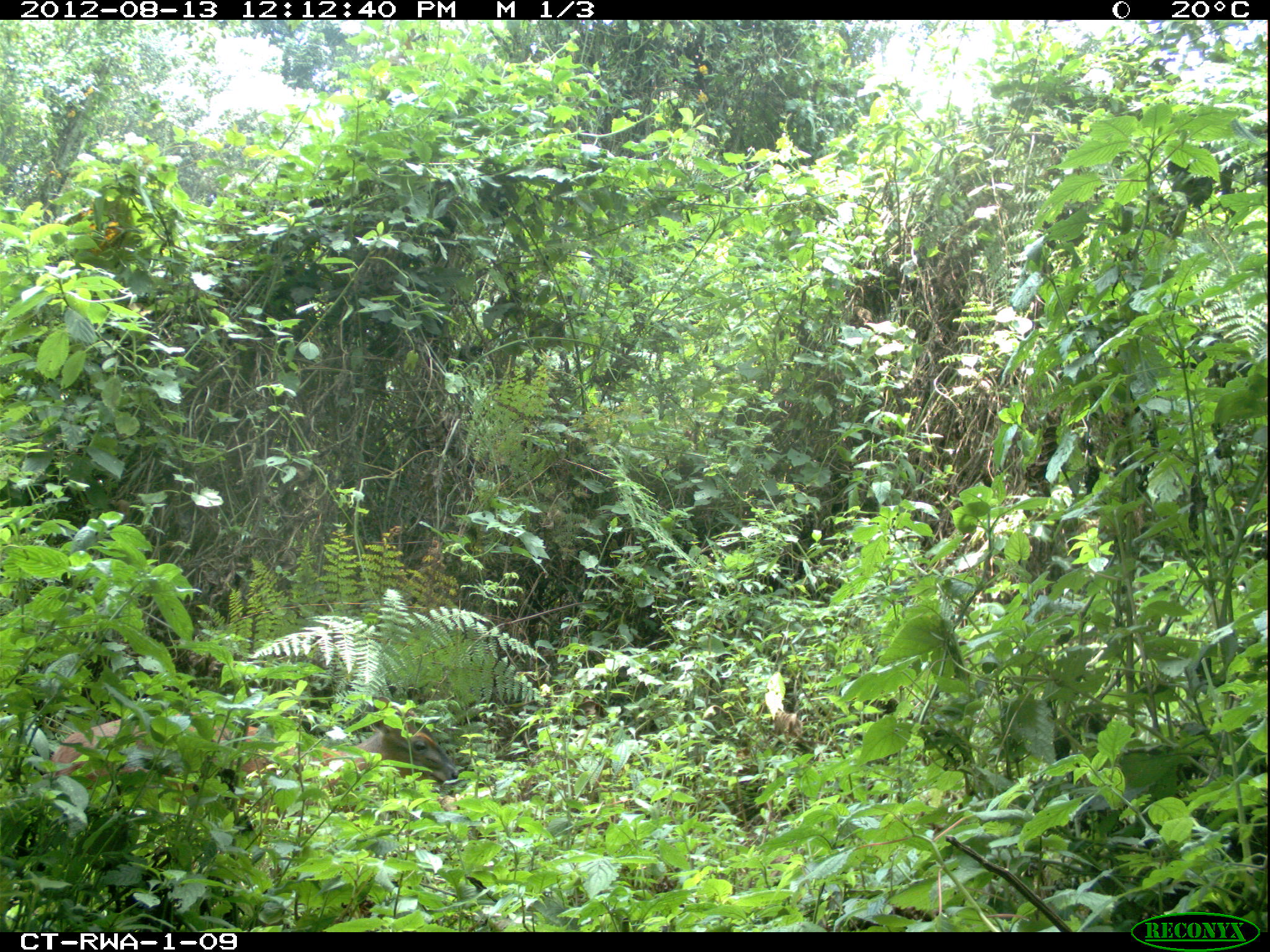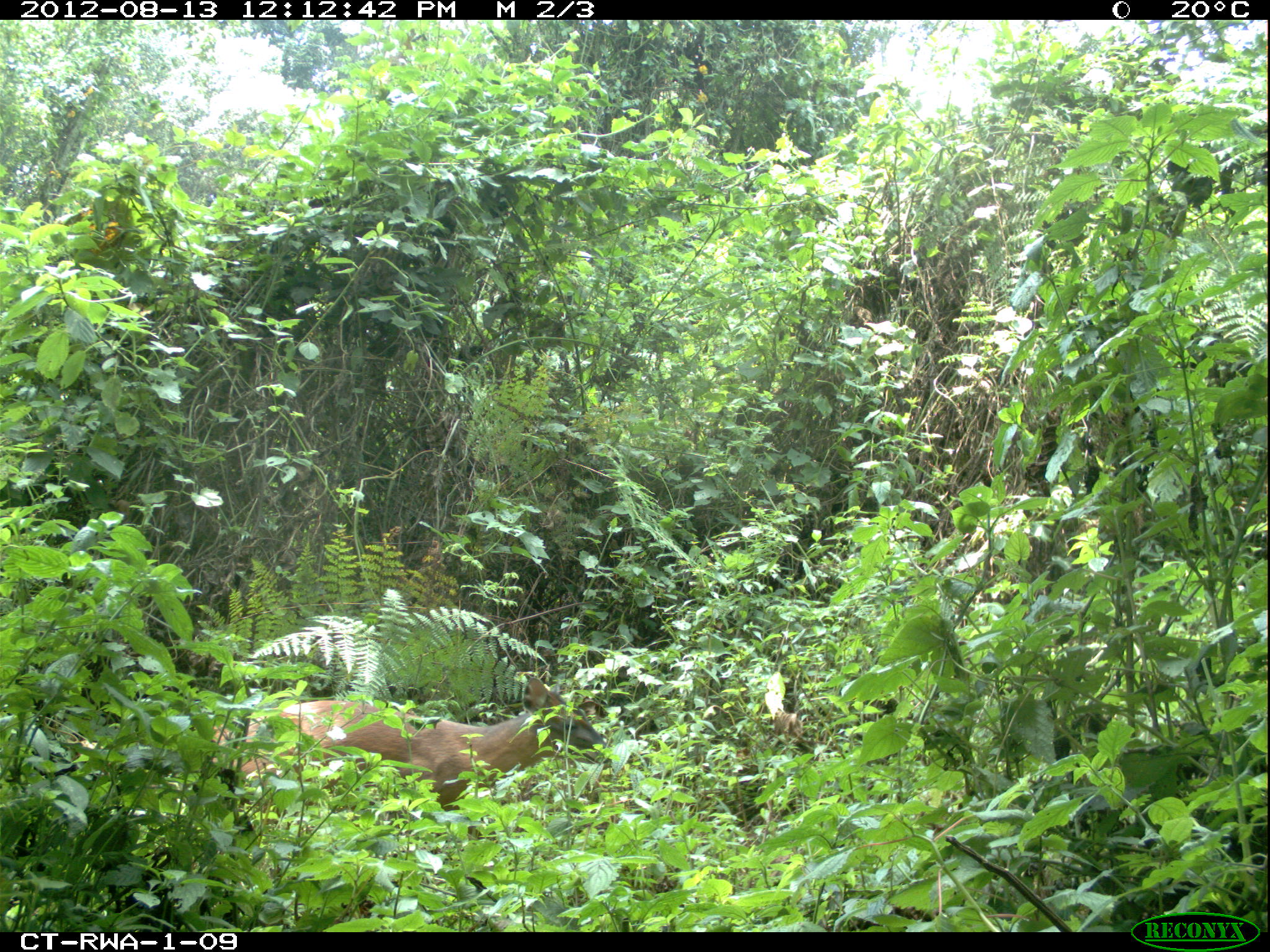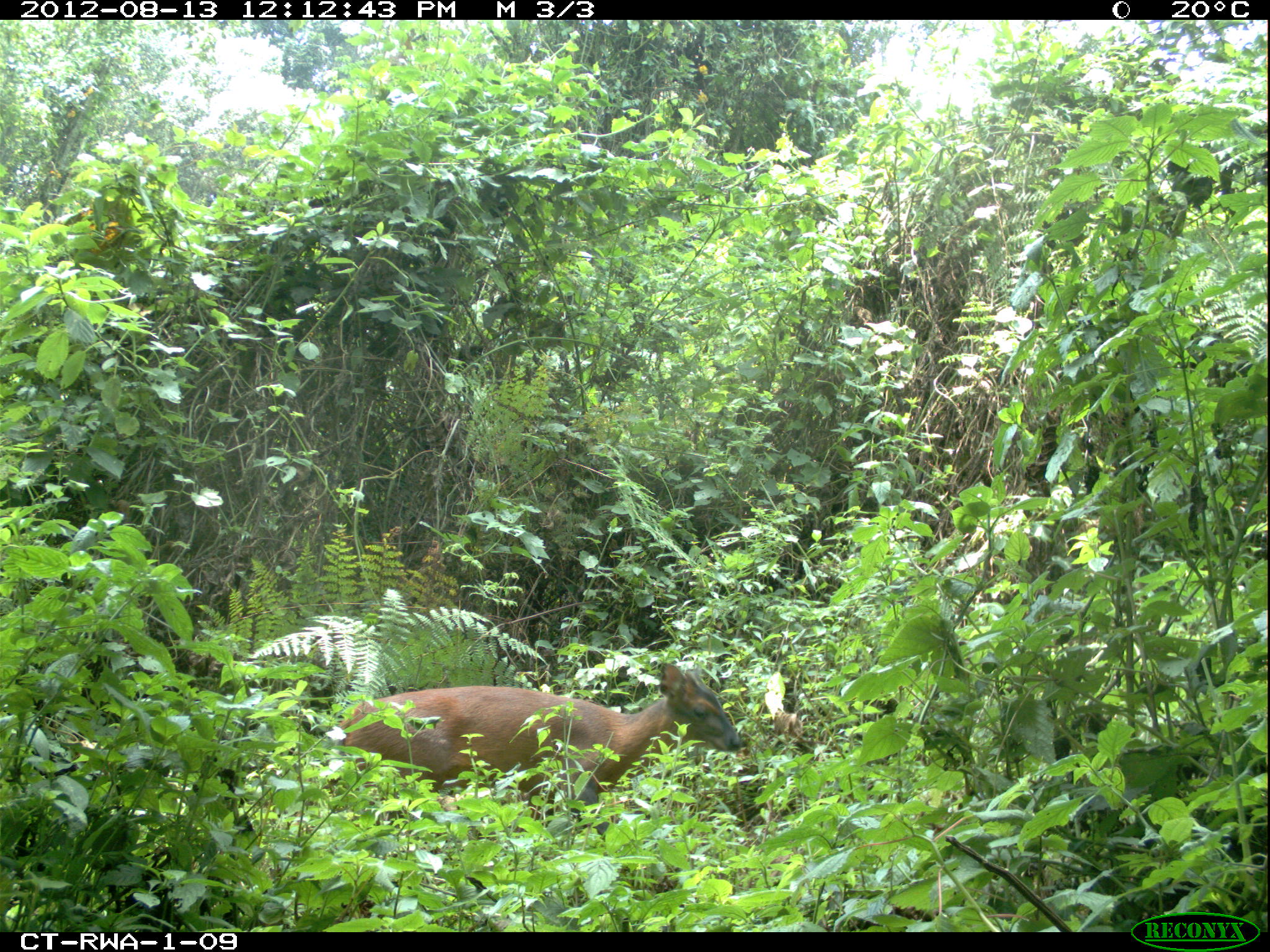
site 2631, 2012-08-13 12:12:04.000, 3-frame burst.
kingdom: Animalia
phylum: Chordata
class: Mammalia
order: Artiodactyla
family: Bovidae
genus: Cephalophus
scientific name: Cephalophus nigrifrons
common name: black-fronted duiker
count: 1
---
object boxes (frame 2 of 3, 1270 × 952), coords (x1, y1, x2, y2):
cephalophus nigrifrons: (202, 672, 611, 808)